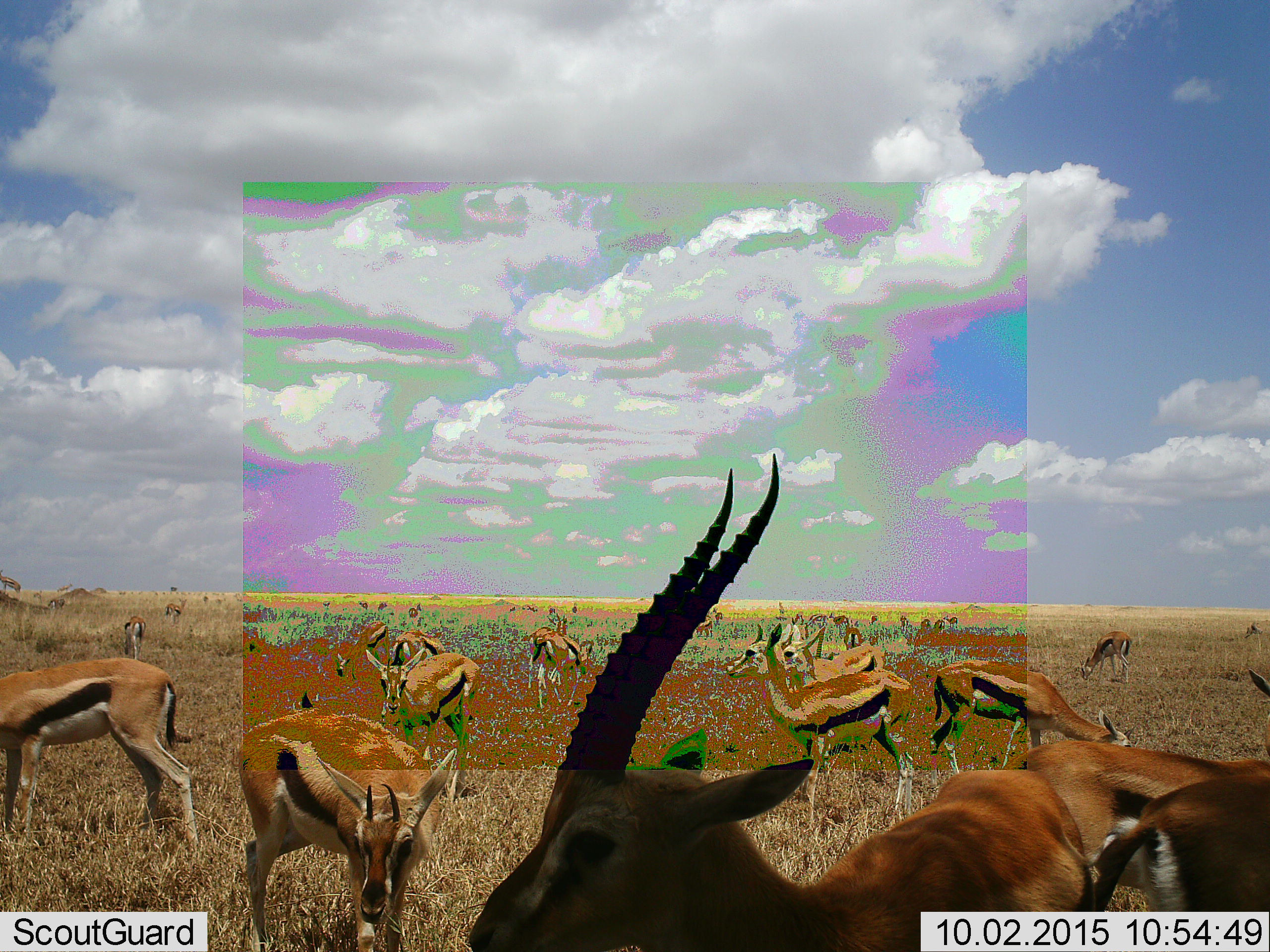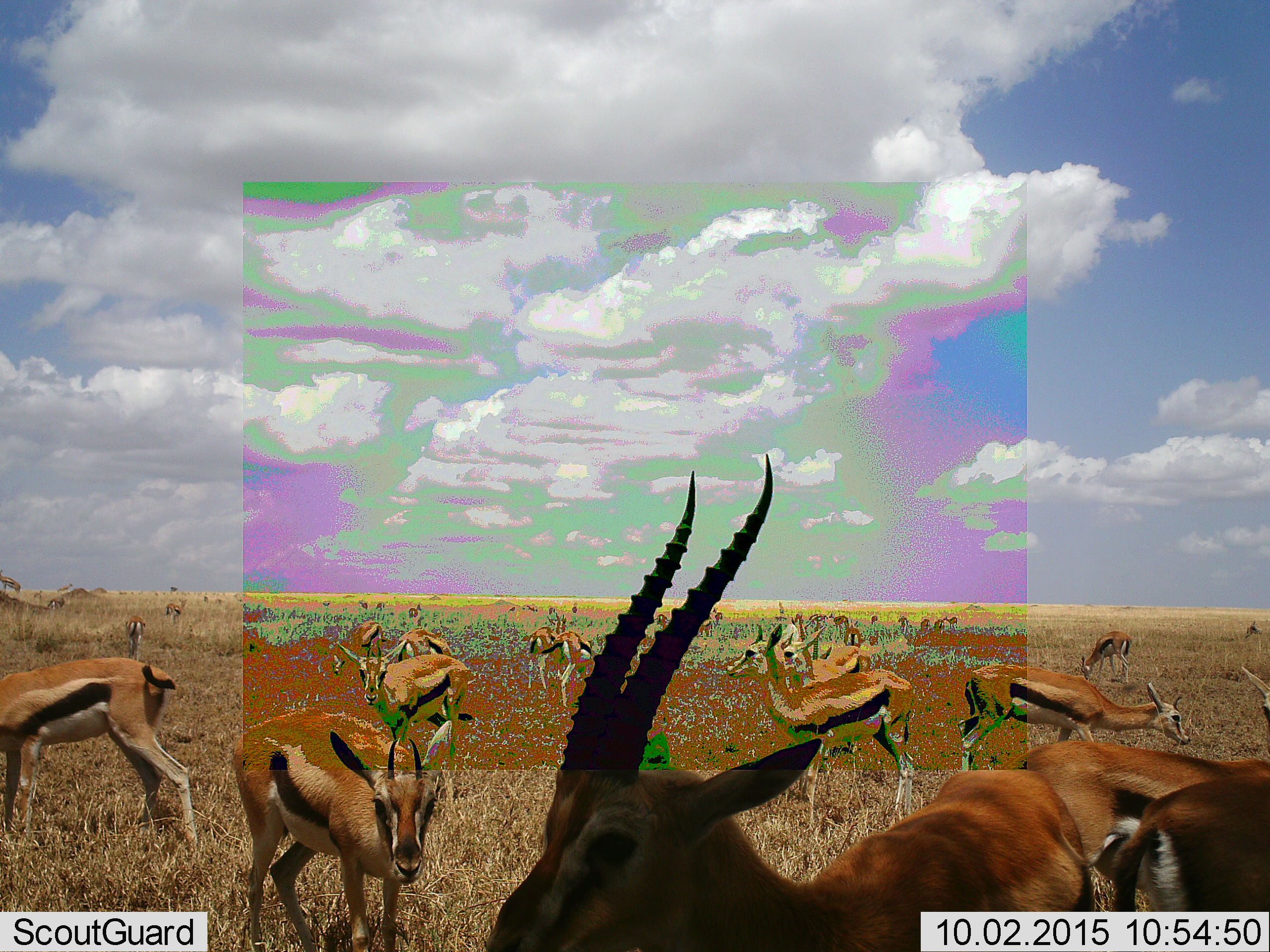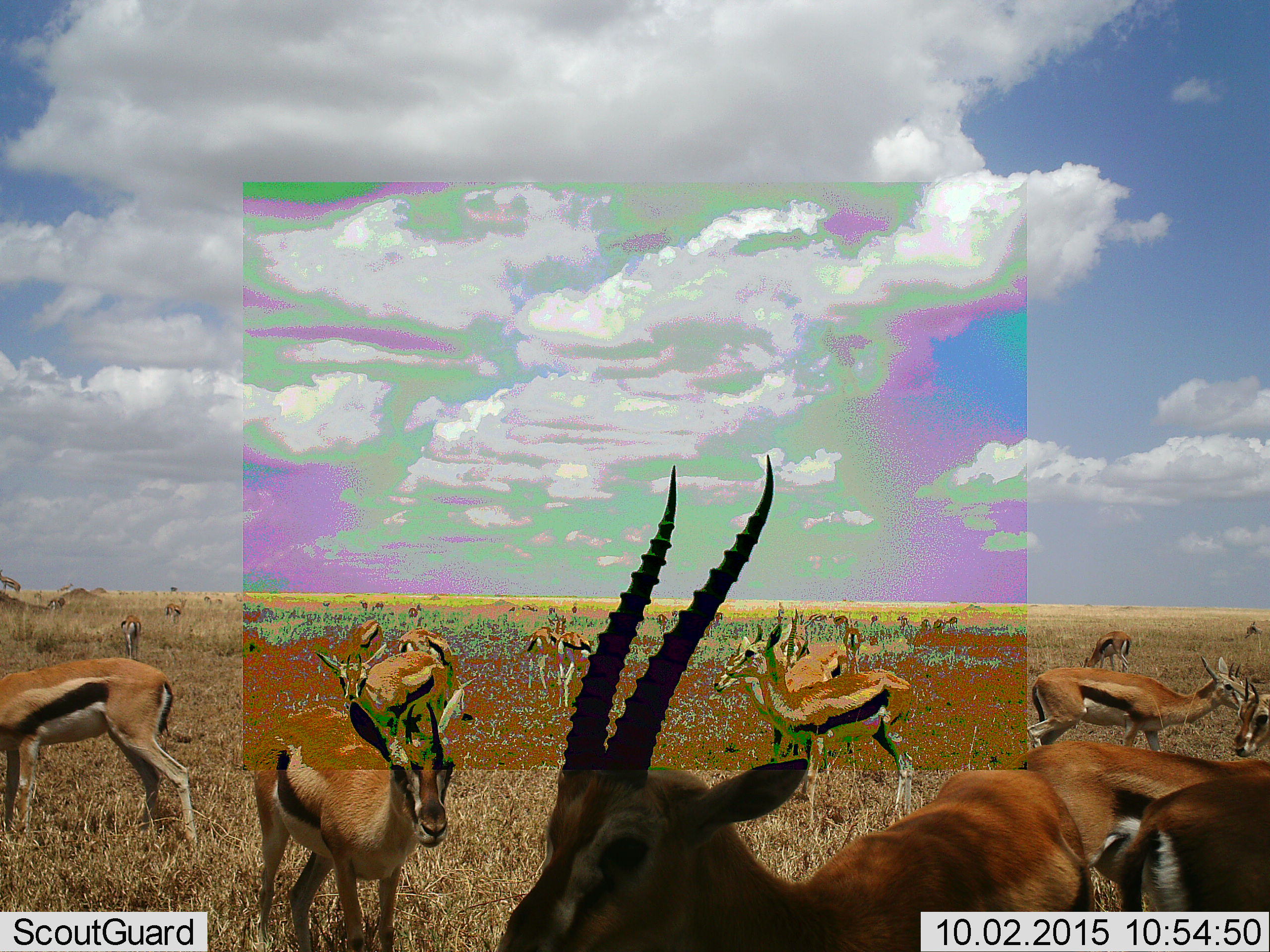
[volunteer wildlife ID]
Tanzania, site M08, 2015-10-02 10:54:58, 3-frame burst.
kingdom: Animalia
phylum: Chordata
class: Mammalia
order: Artiodactyla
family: Bovidae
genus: Eudorcas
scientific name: Eudorcas thomsonii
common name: thomson's gazelle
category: gazellethomsons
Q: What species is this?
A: Gazellethomsons (thomson's gazelle) (Eudorcas thomsonii).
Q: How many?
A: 11-50.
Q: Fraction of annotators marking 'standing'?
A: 75%.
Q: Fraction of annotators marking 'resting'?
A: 0%.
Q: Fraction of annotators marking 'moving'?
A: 50%.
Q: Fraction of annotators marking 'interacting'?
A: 0%.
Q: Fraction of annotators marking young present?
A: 0%.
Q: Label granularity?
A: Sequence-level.